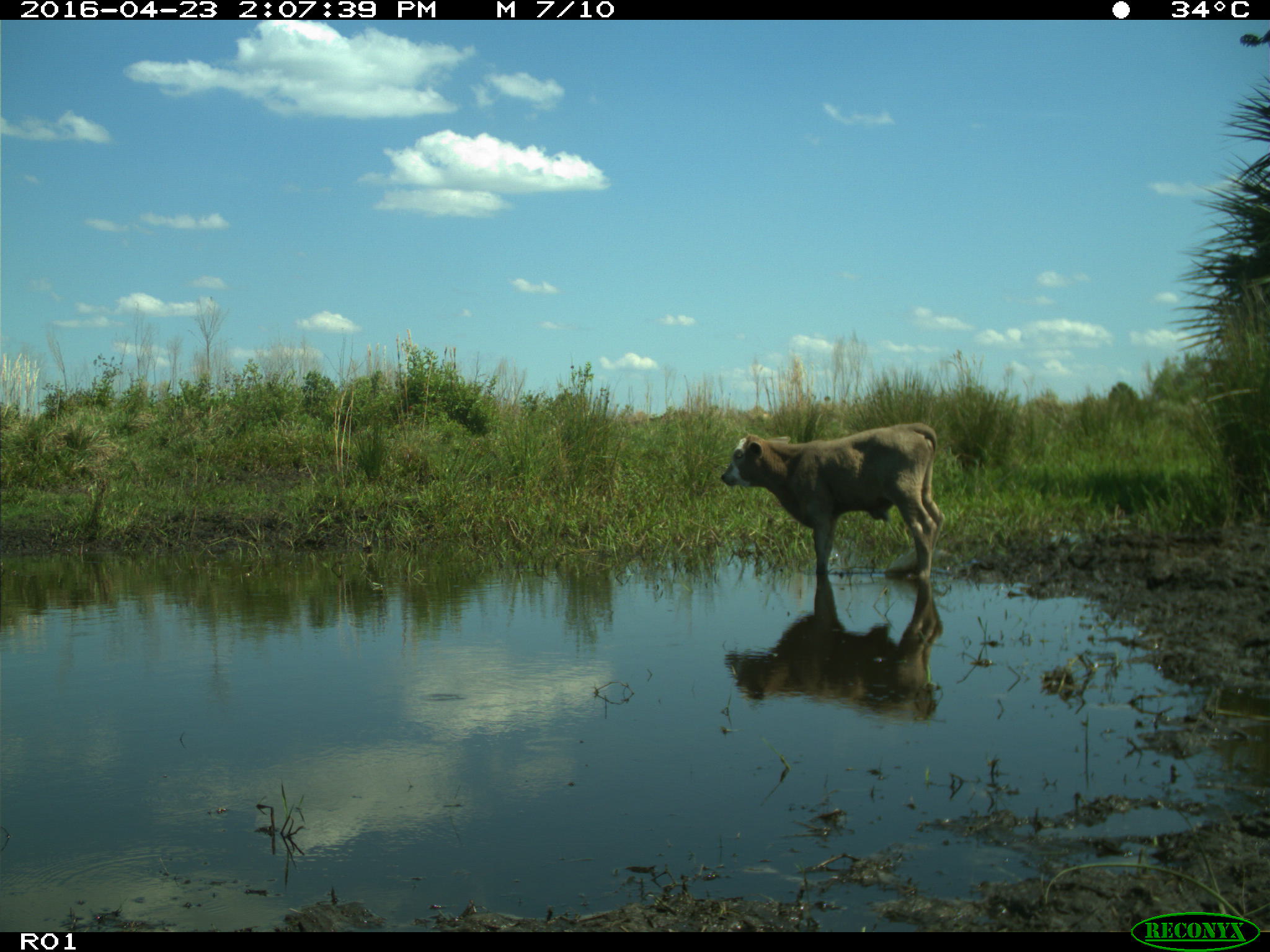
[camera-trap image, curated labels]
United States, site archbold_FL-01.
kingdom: Animalia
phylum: Chordata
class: Mammalia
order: Artiodactyla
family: Bovidae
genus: Bos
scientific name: Bos taurus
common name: domestic cow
Bos taurus (domestic cow).